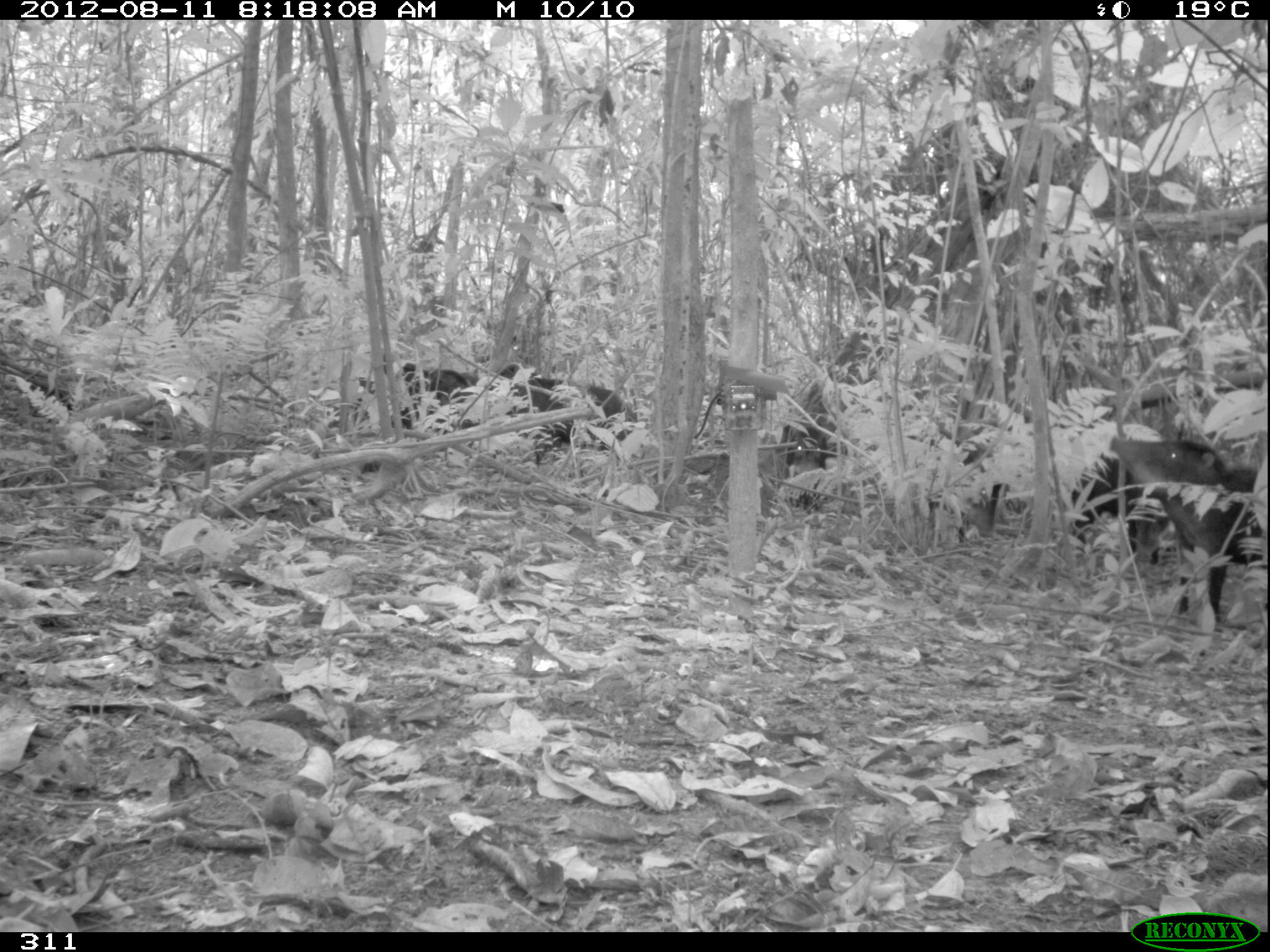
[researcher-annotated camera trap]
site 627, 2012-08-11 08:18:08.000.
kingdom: Animalia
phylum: Chordata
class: Mammalia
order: Artiodactyla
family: Tayassuidae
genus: Tayassu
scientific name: Tayassu pecari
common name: white-lipped peccary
Tayassu pecari (white-lipped peccary).